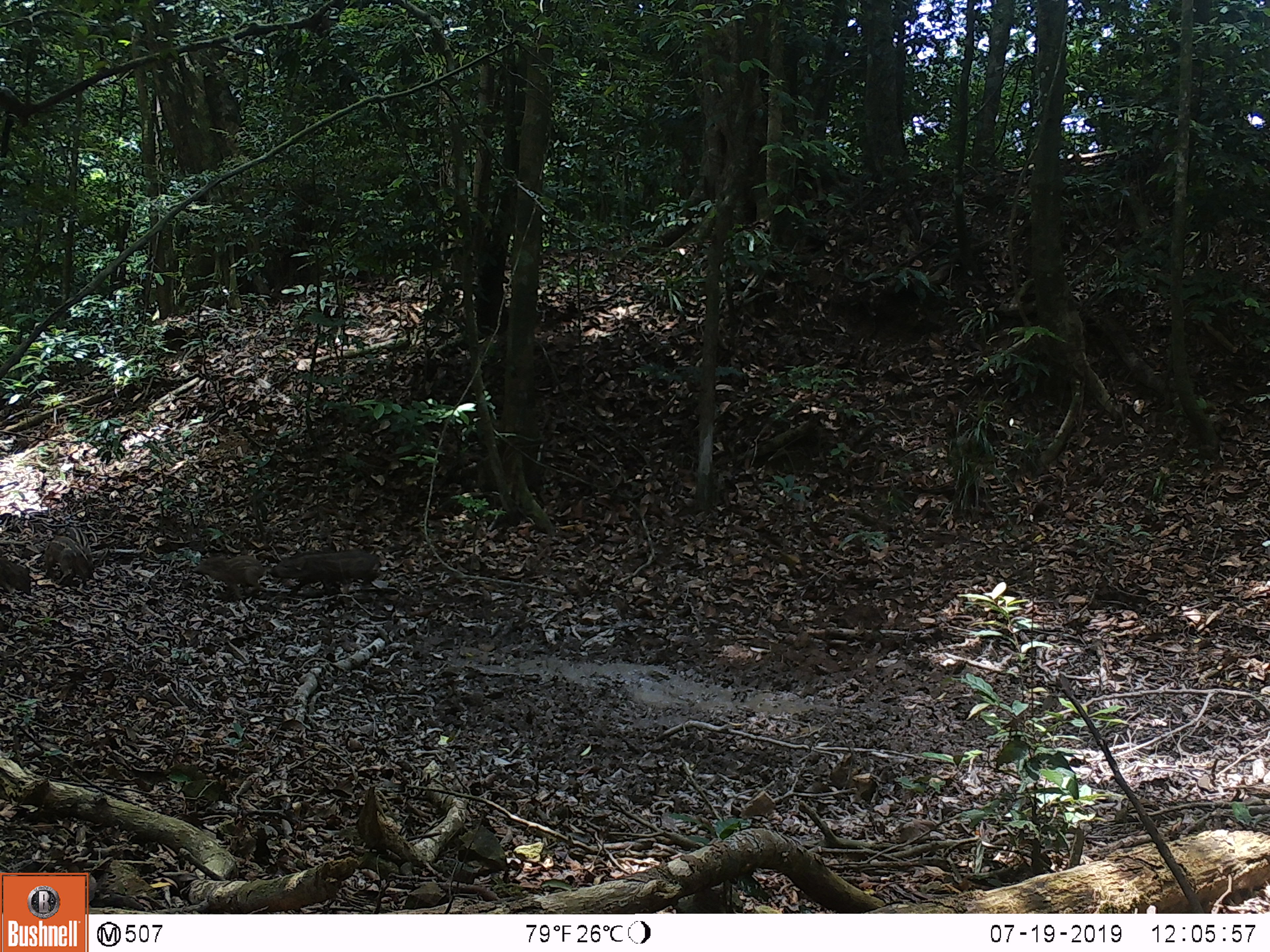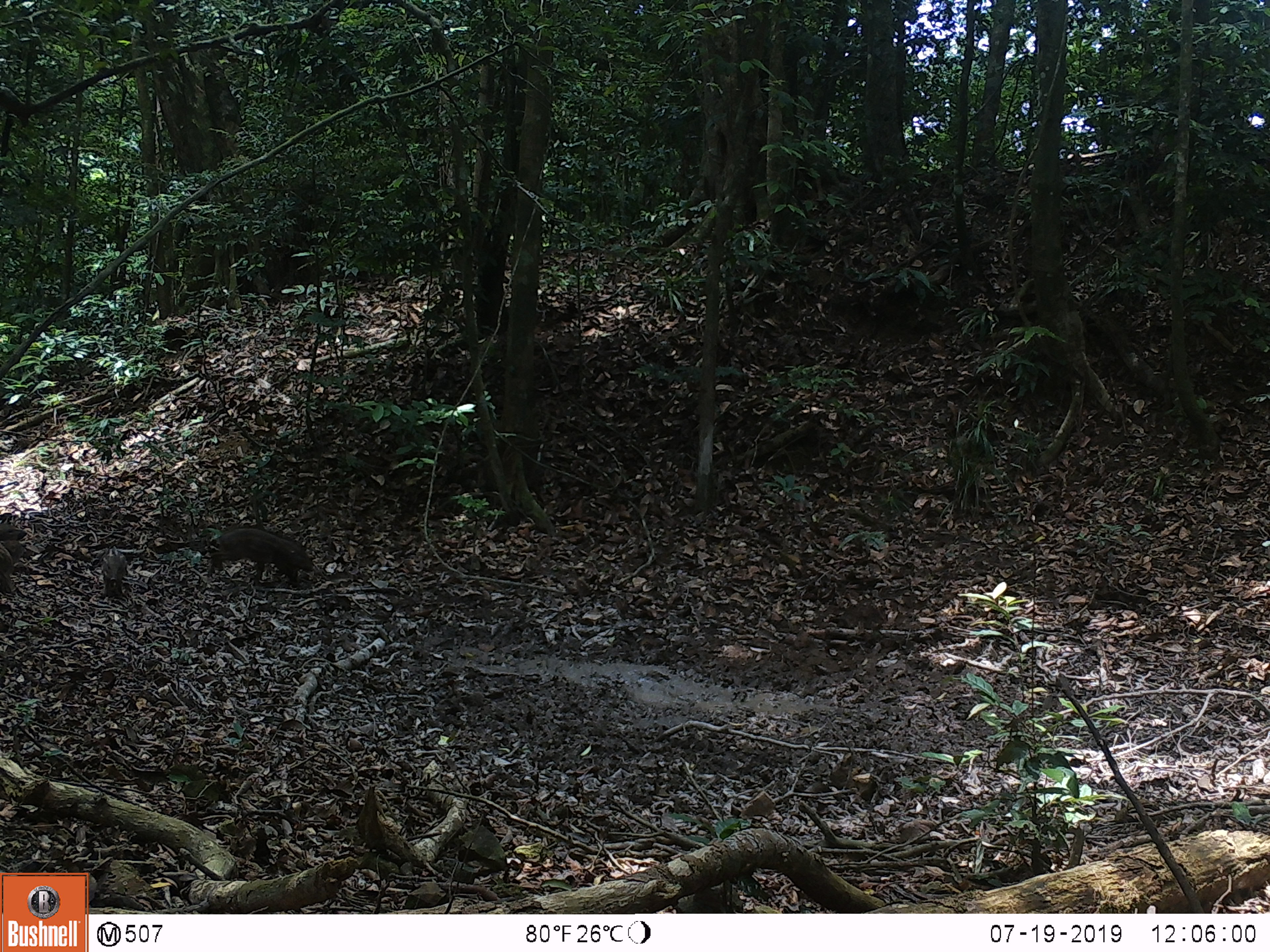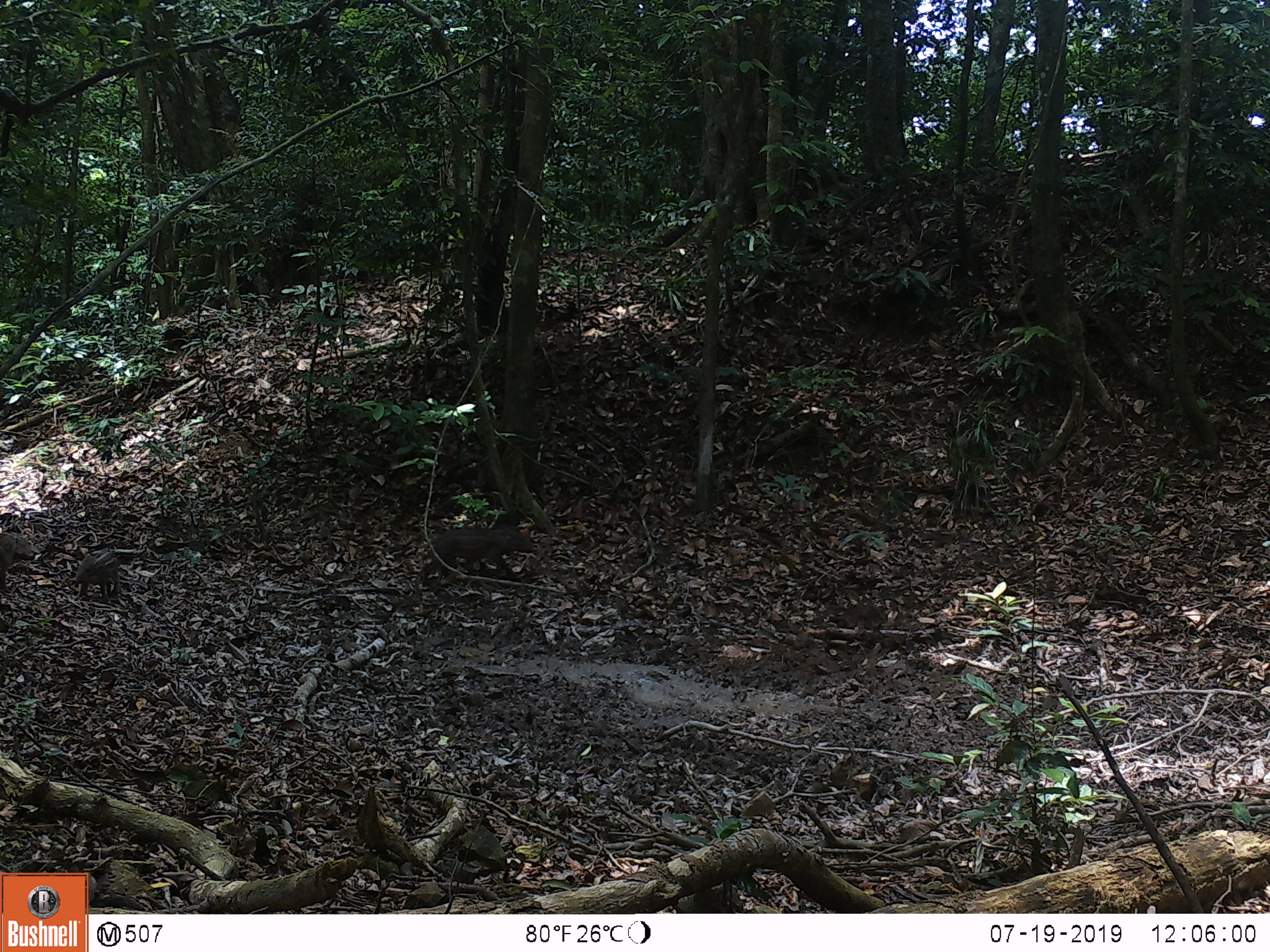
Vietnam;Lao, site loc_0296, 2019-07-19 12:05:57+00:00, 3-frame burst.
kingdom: Animalia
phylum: Chordata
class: Mammalia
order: Artiodactyla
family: Suidae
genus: Sus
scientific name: Sus scrofa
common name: eurasian wild pig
Eurasian wild pig (Sus scrofa). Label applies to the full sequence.